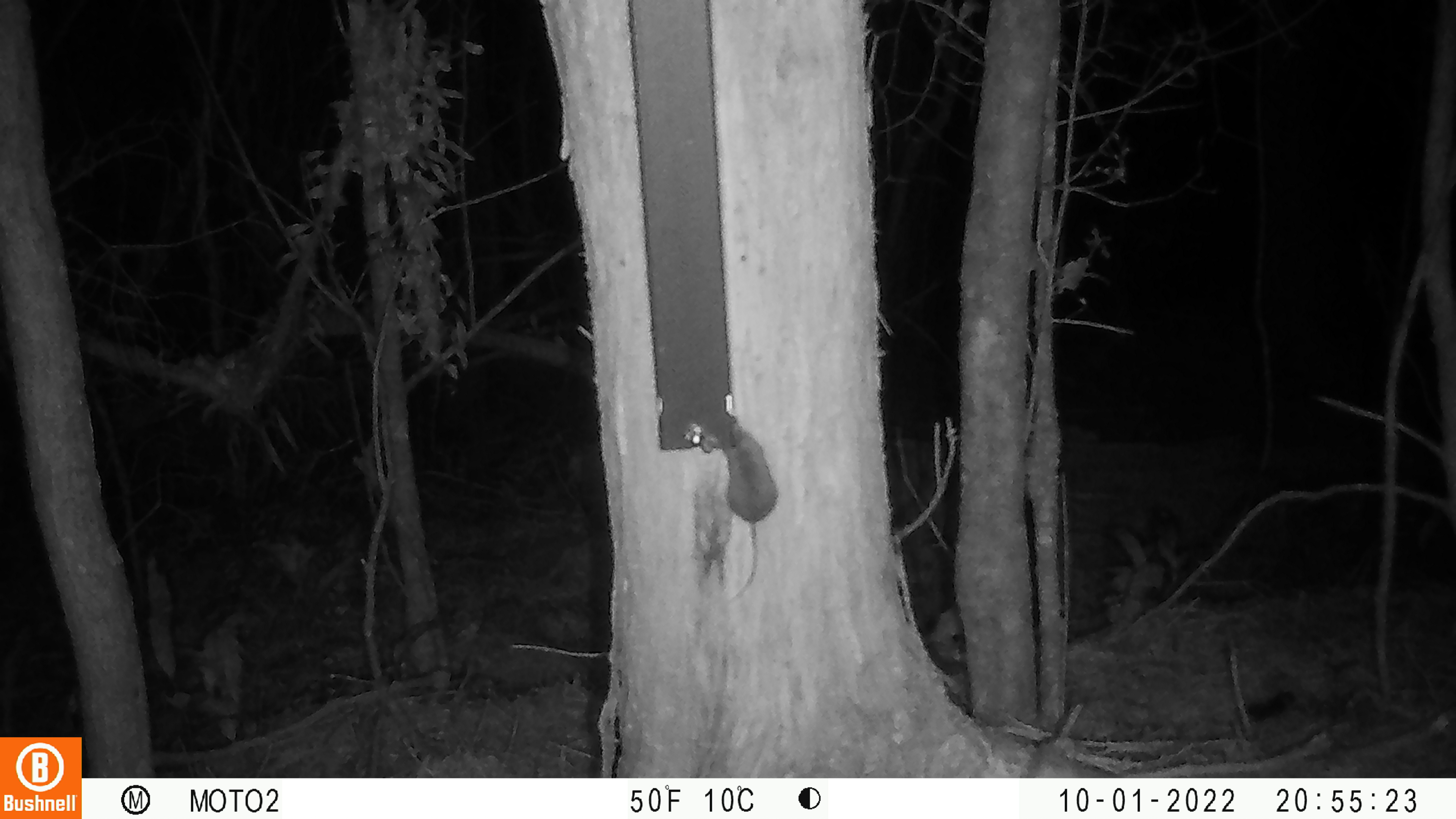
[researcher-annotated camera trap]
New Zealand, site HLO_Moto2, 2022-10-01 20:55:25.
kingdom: Animalia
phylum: Chordata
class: Mammalia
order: Rodentia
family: Muridae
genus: Mus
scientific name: Mus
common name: mouse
Mouse (Mus).